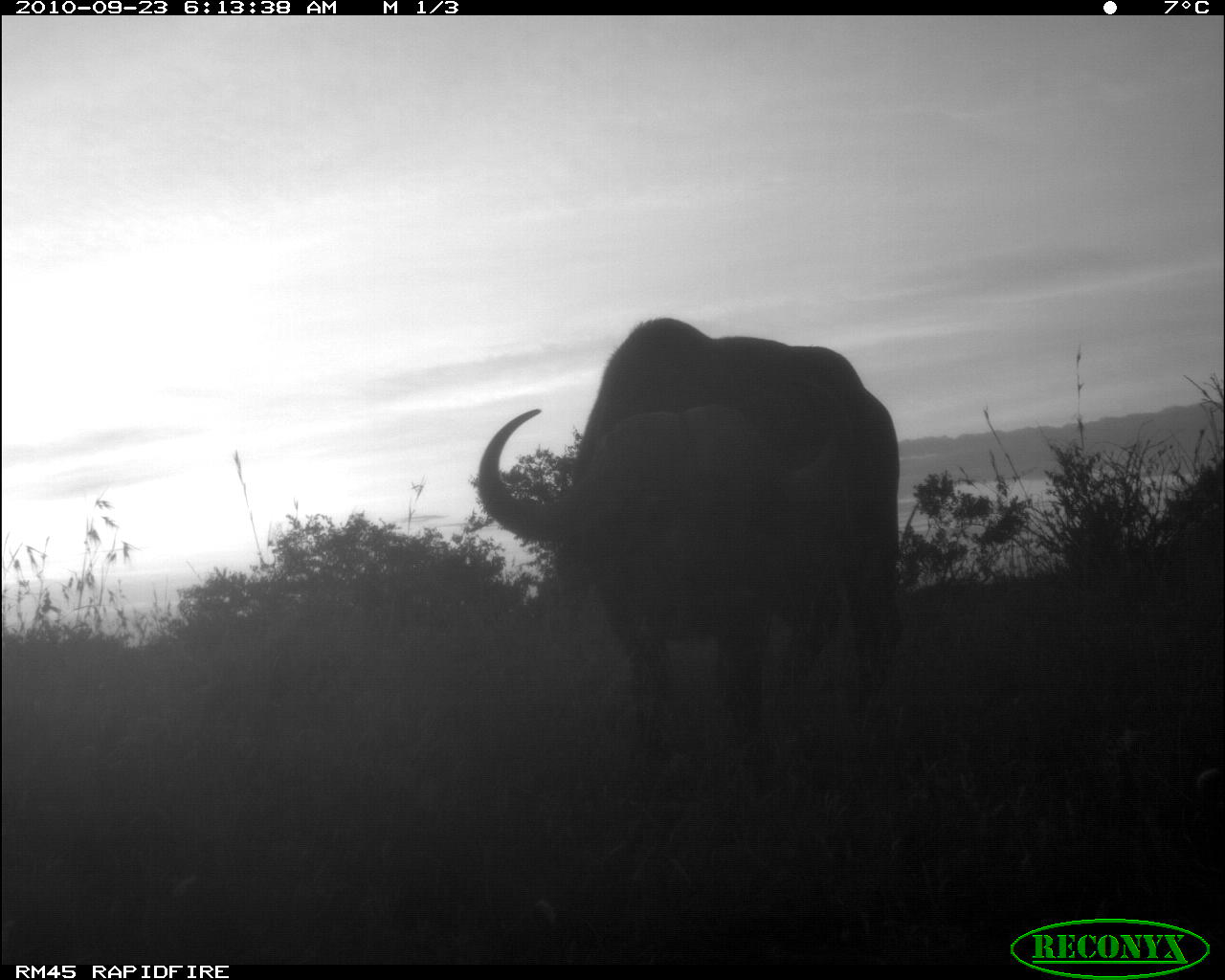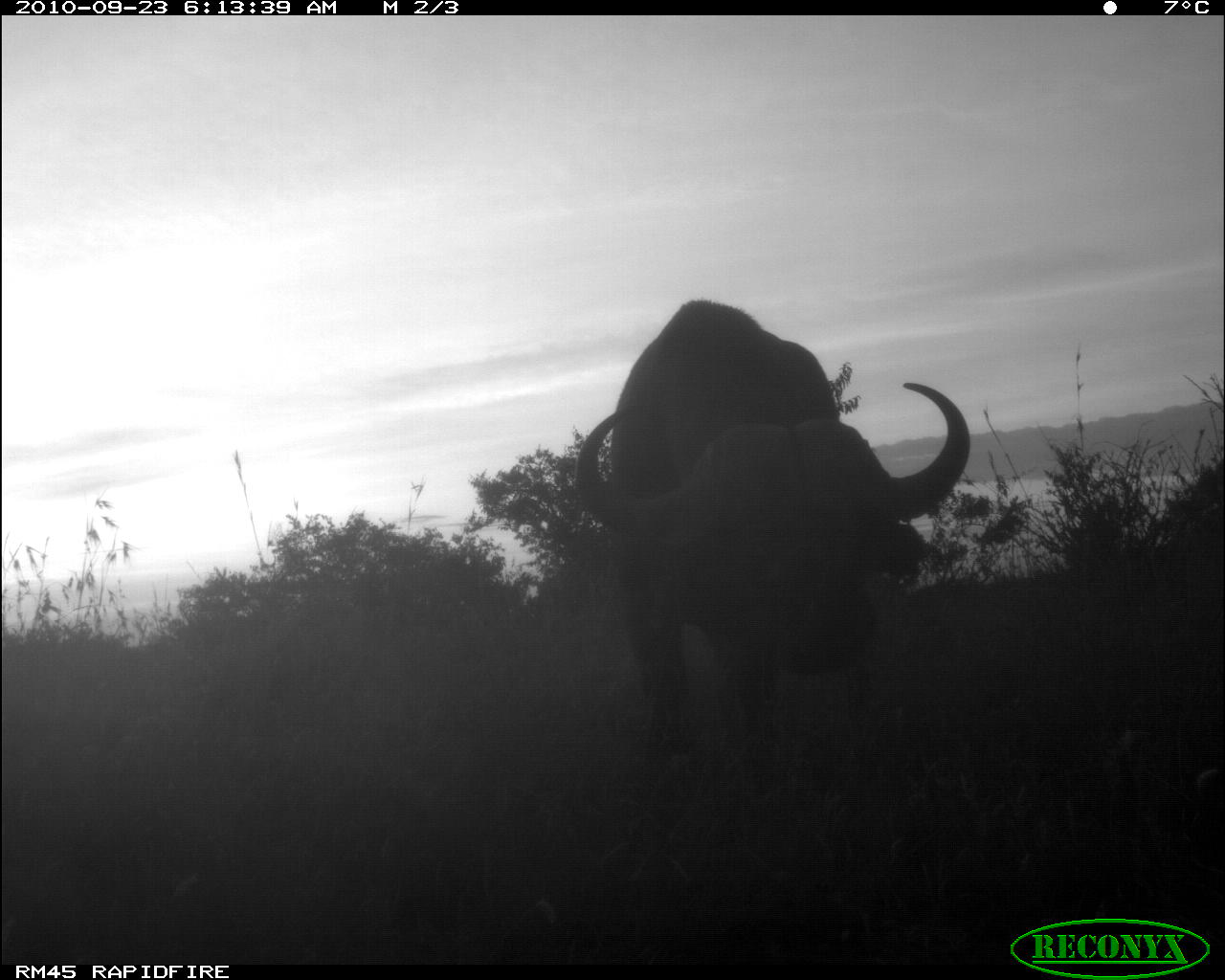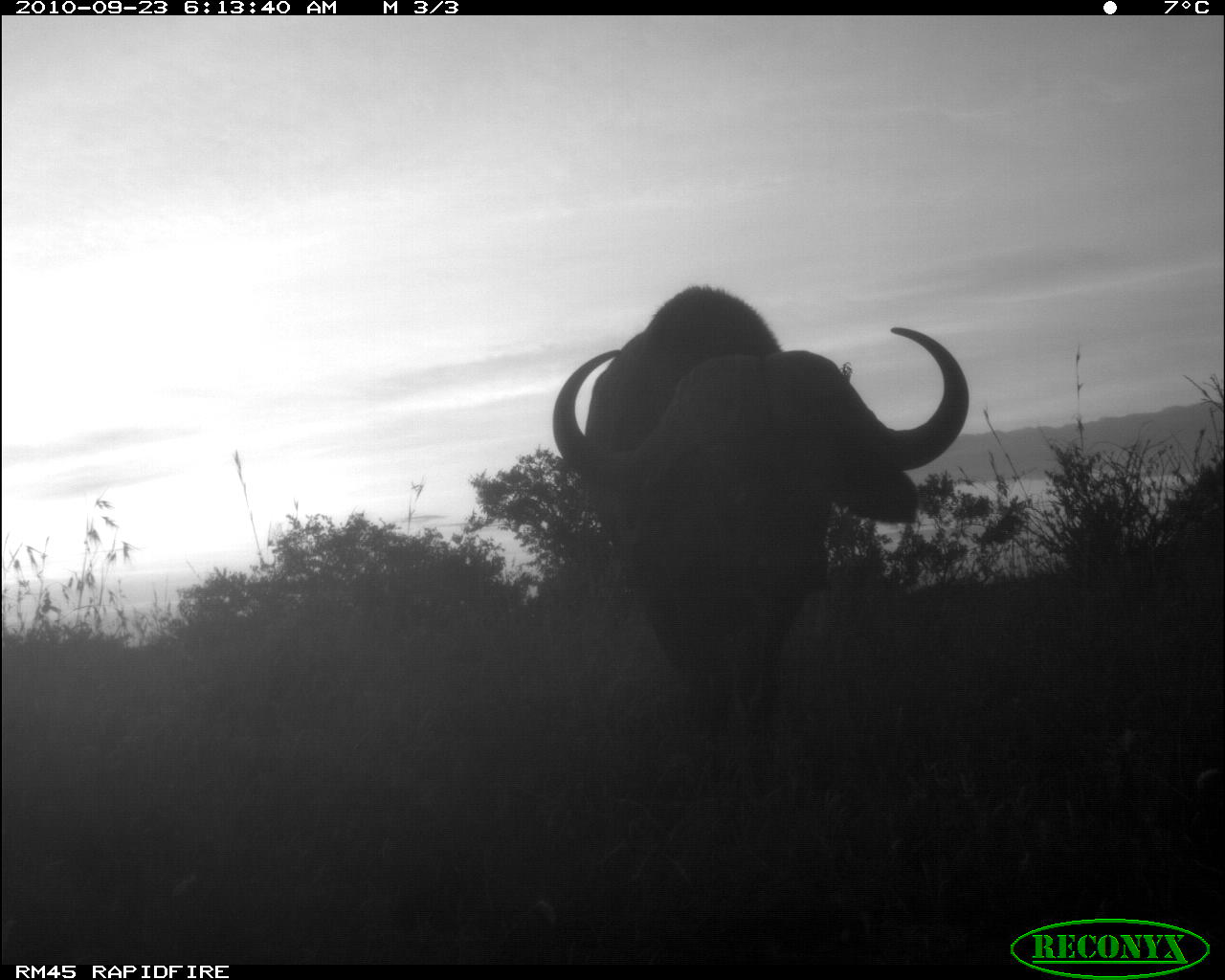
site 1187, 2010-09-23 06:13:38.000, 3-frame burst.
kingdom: Animalia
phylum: Chordata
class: Mammalia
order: Artiodactyla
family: Bovidae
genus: Syncerus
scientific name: Syncerus caffer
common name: african buffalo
Syncerus caffer (african buffalo), count 1.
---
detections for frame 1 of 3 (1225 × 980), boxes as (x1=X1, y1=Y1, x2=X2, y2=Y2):
syncerus caffer: (x1=478, y1=317, x2=900, y2=751)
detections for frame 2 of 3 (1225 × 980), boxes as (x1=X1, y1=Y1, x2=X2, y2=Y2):
syncerus caffer: (x1=575, y1=299, x2=971, y2=748)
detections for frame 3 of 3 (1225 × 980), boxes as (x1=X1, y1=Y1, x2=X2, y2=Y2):
syncerus caffer: (x1=553, y1=287, x2=970, y2=767)